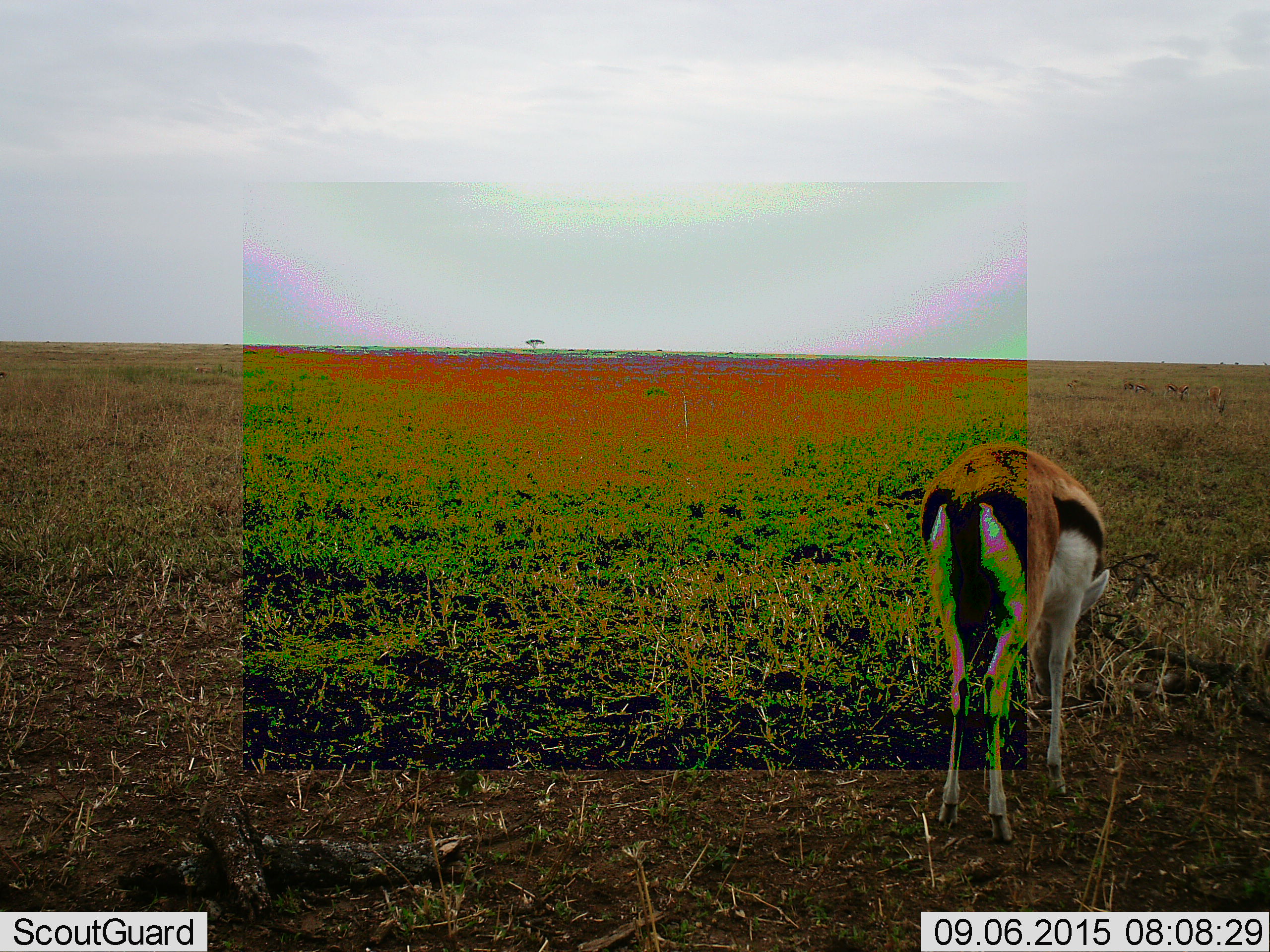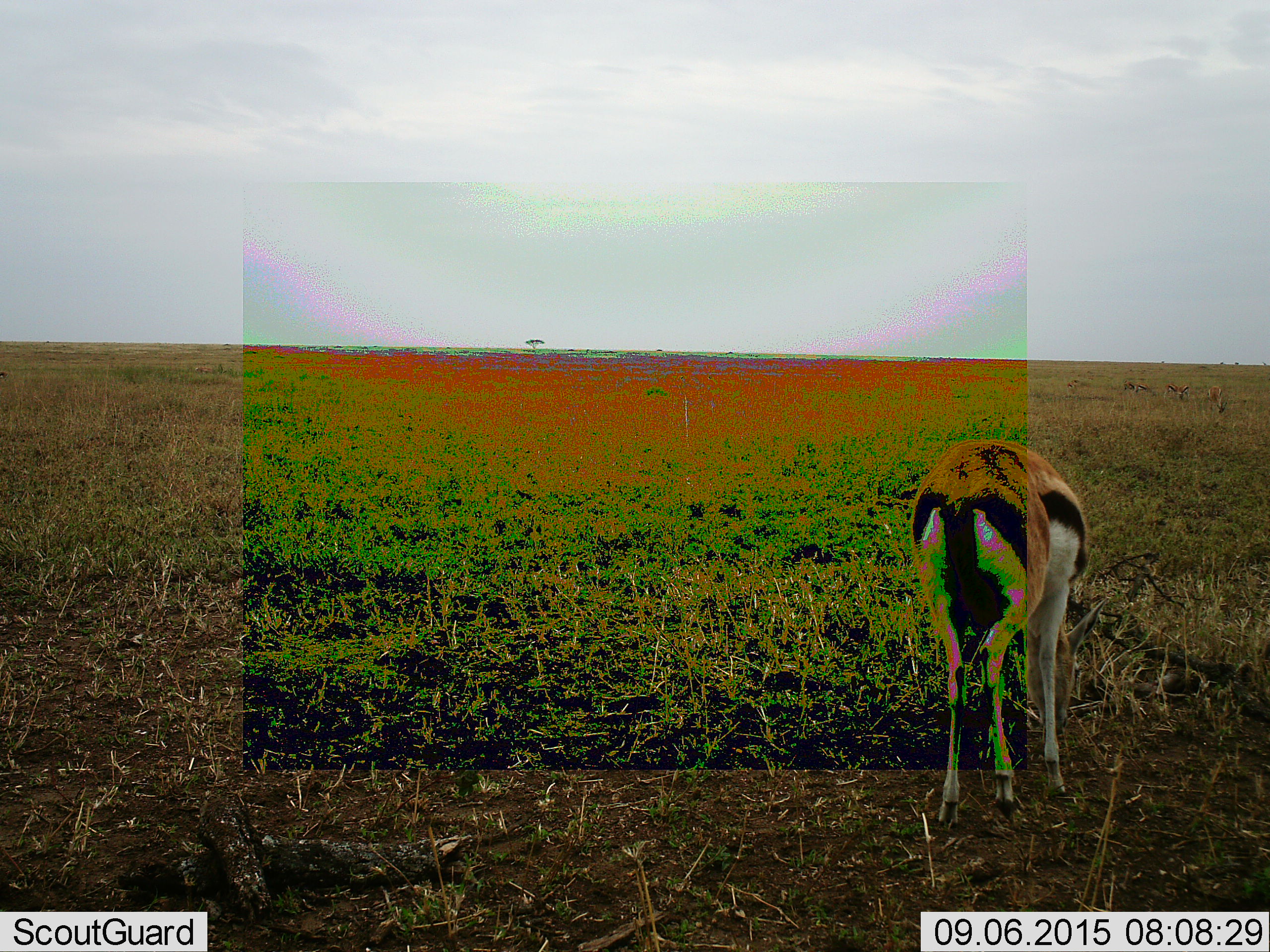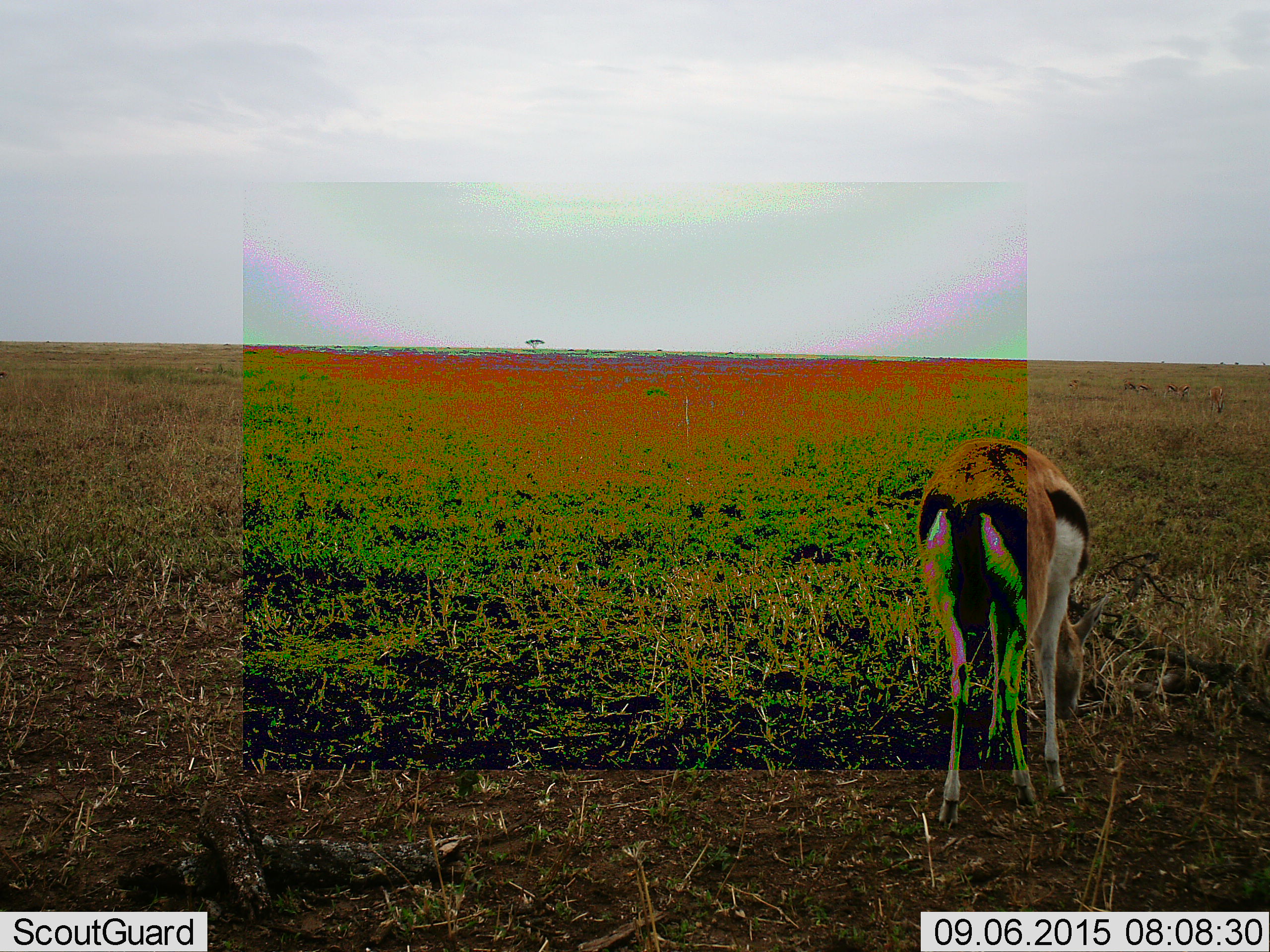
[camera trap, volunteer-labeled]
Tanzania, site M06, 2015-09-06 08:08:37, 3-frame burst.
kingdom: Animalia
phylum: Chordata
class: Mammalia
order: Artiodactyla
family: Bovidae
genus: Eudorcas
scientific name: Eudorcas thomsonii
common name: thomson's gazelle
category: gazellethomsons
Gazellethomsons (thomson's gazelle) (Eudorcas thomsonii), count 1. Behavior (volunteer vote fractions): standing 33%, resting 0%, moving 22%, interacting 0%. Young present (vote fraction): 0%. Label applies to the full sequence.